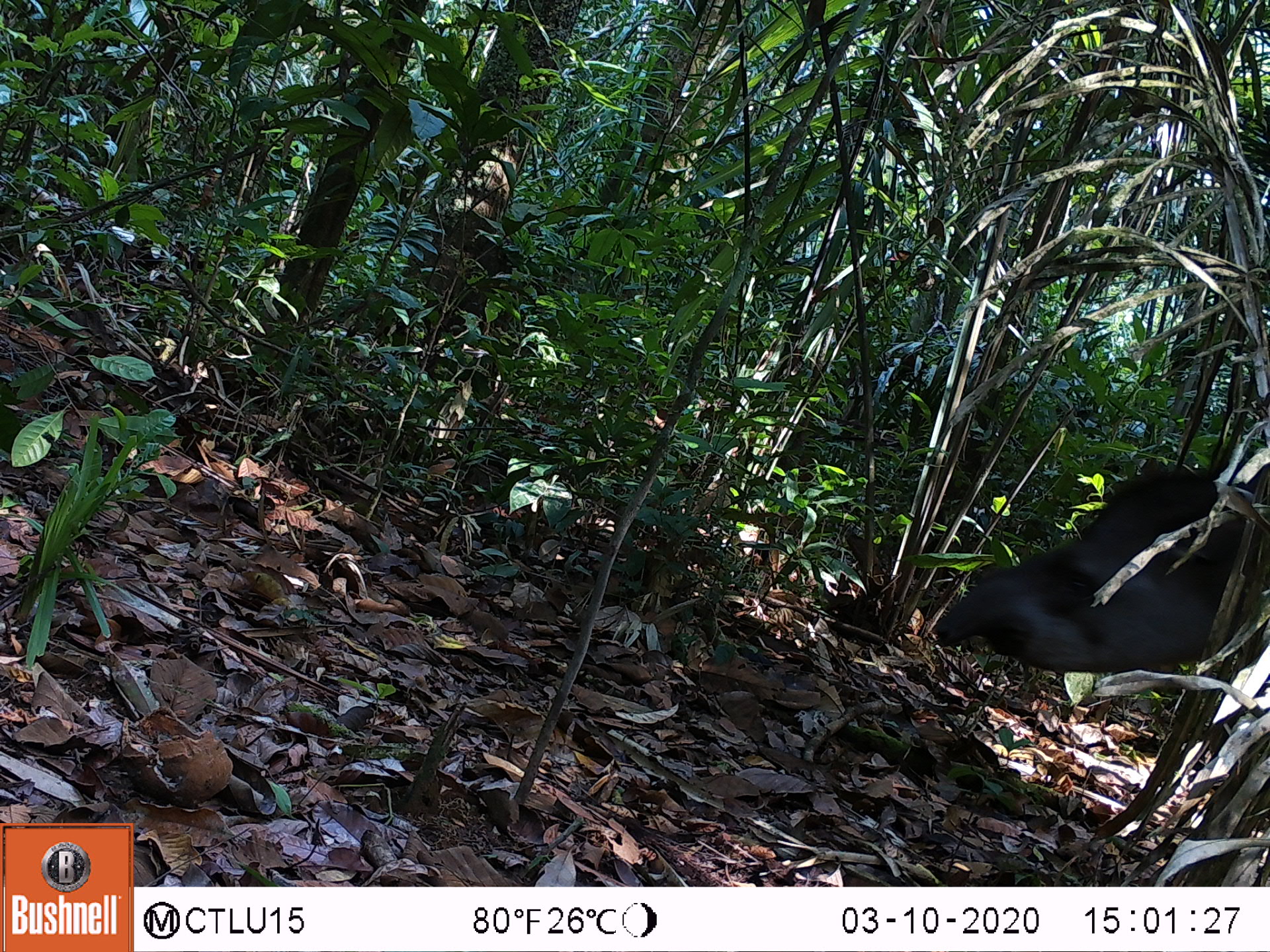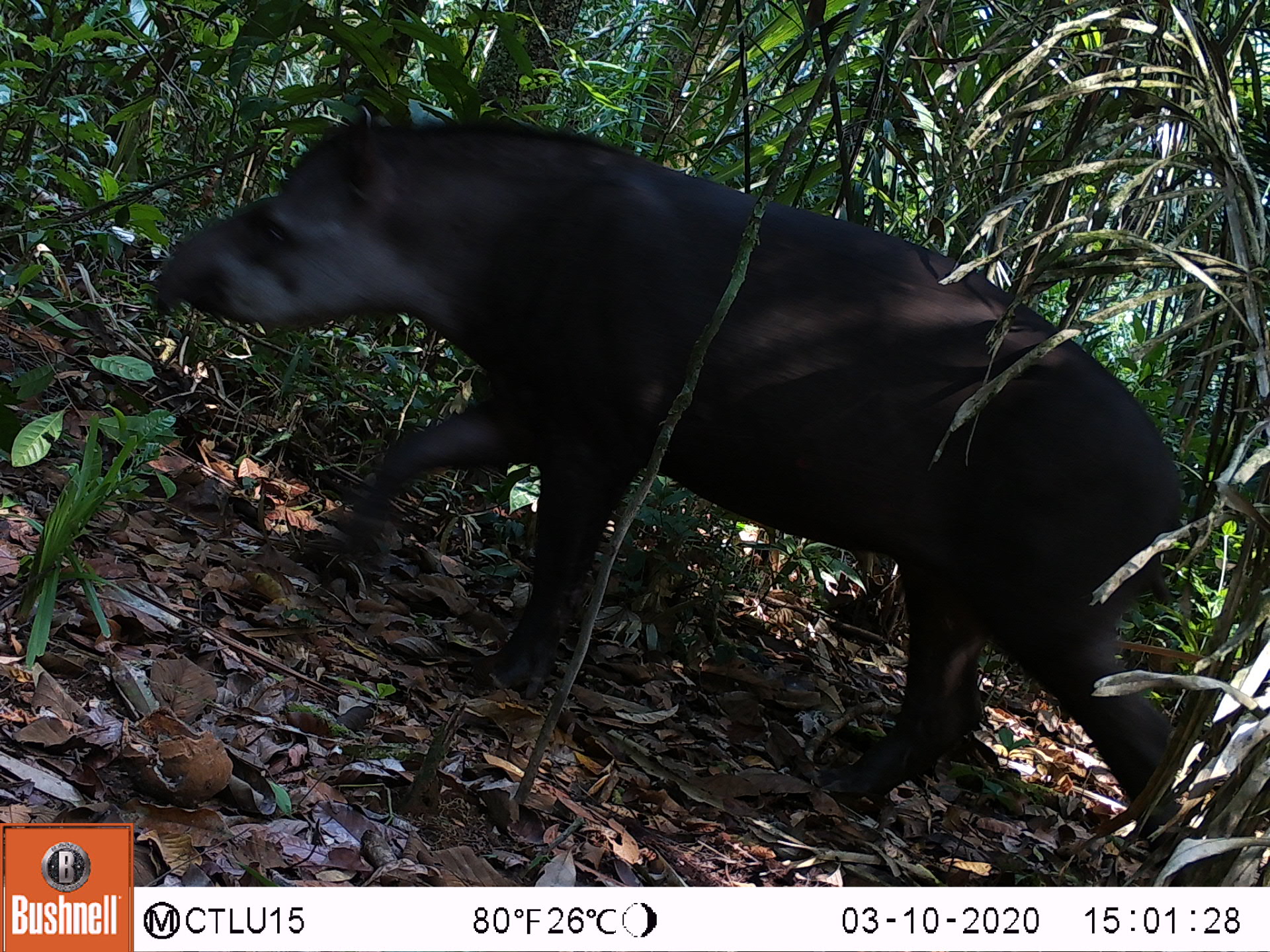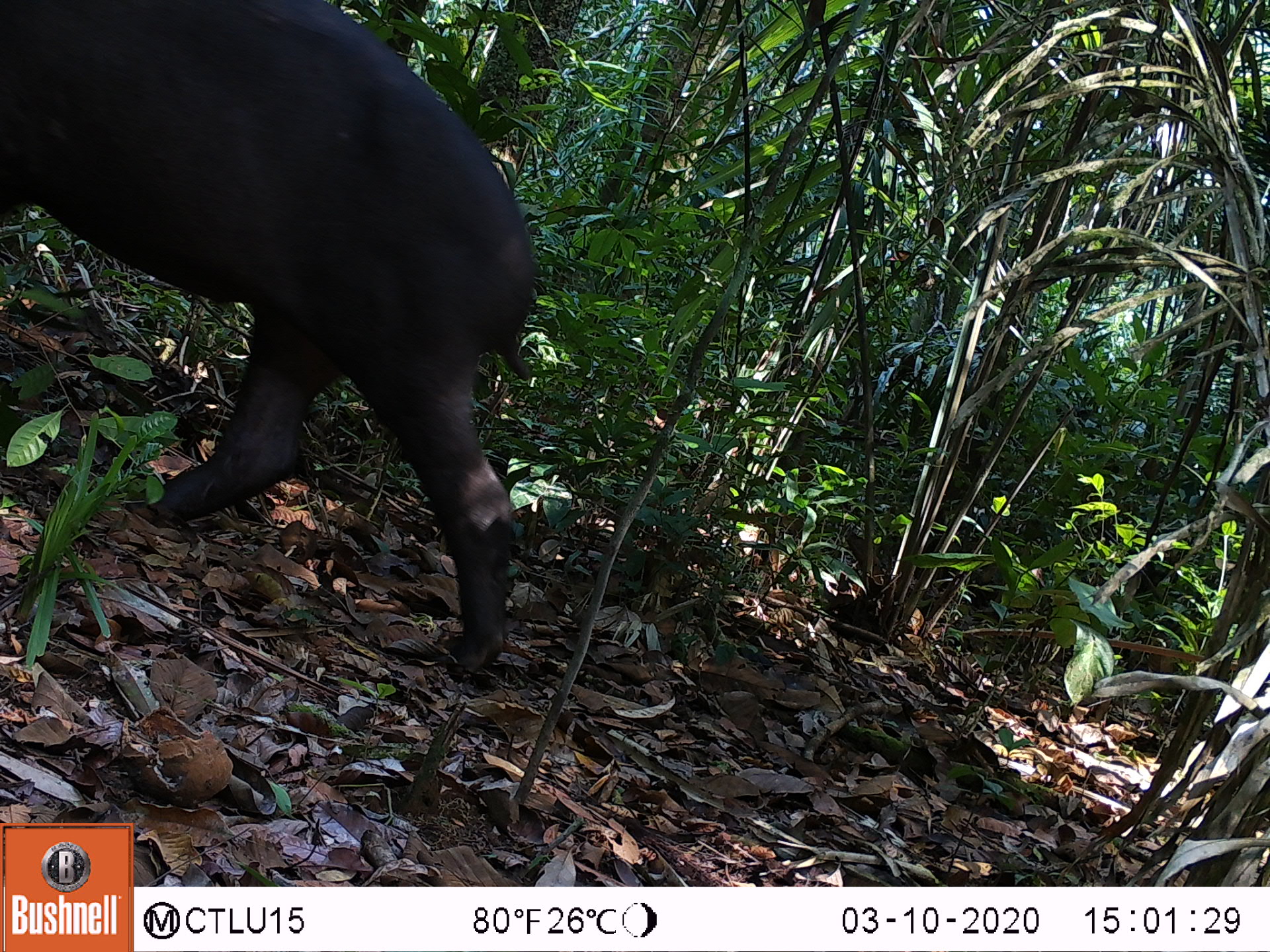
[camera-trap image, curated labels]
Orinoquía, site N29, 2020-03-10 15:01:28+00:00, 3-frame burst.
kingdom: Animalia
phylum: Chordata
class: Mammalia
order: Perissodactyla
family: Tapiridae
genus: Tapirus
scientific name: Tapirus terrestris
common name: lowland tapir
Lowland tapir (Tapirus terrestris).